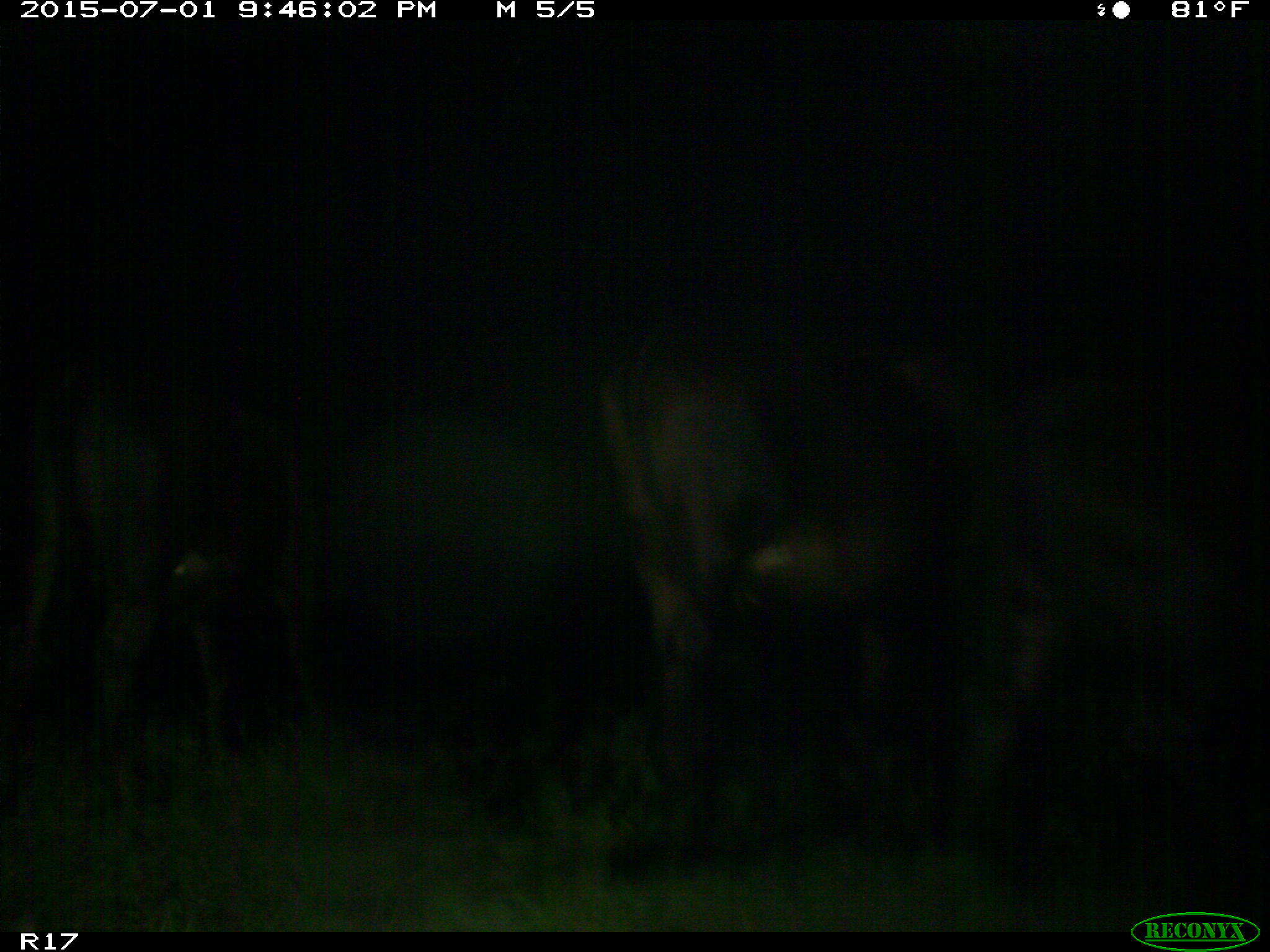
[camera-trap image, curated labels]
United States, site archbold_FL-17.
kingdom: Animalia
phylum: Chordata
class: Mammalia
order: Artiodactyla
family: Bovidae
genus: Bos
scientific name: Bos taurus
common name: domestic cow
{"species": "Bos taurus (domestic cow)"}